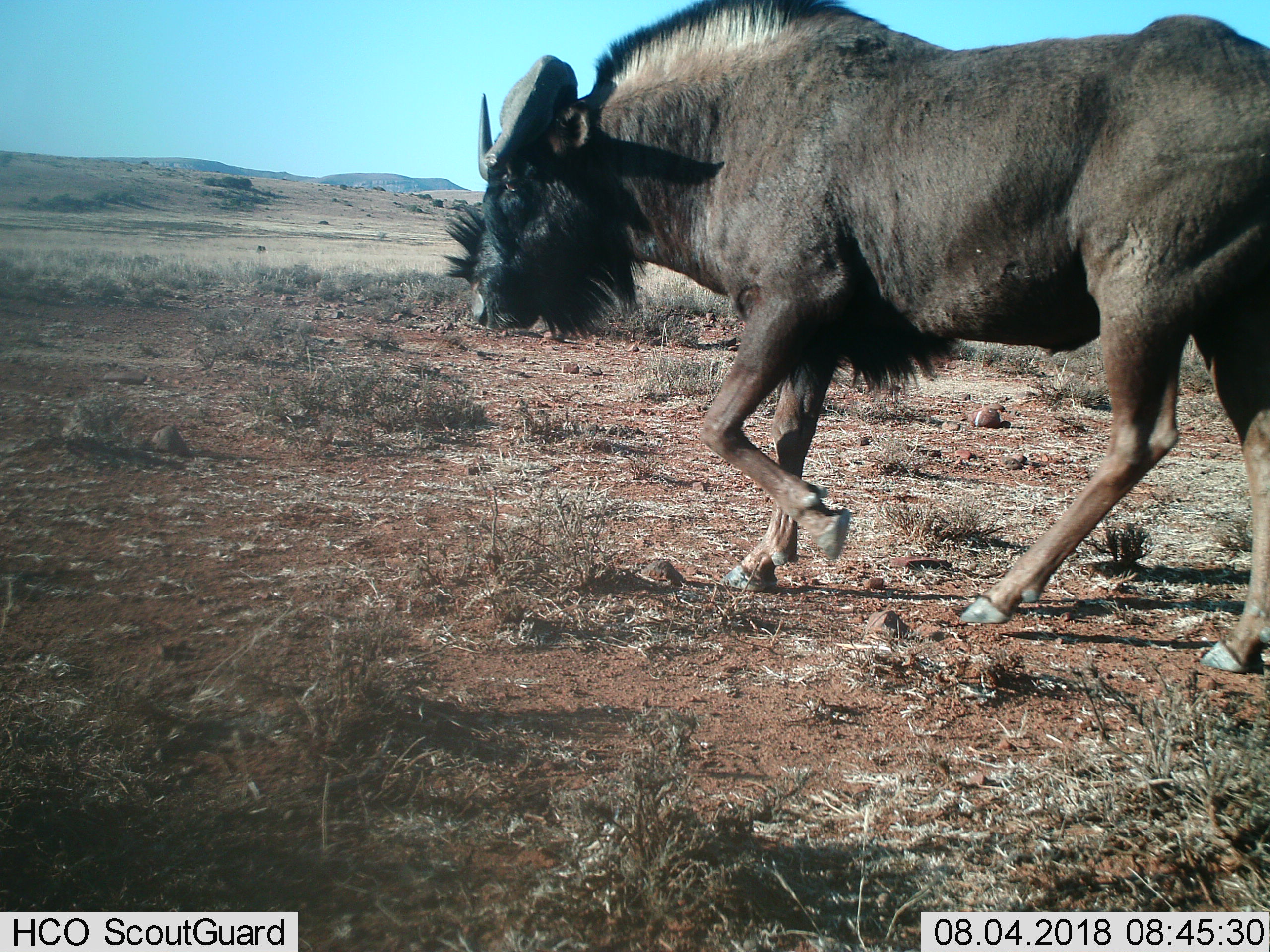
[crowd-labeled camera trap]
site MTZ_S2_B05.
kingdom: Animalia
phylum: Chordata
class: Mammalia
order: Artiodactyla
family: Bovidae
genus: Connochaetes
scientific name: Connochaetes gnou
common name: black wildebeest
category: wildebeestblack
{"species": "wildebeestblack (black wildebeest) (Connochaetes gnou)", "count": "1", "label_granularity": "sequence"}